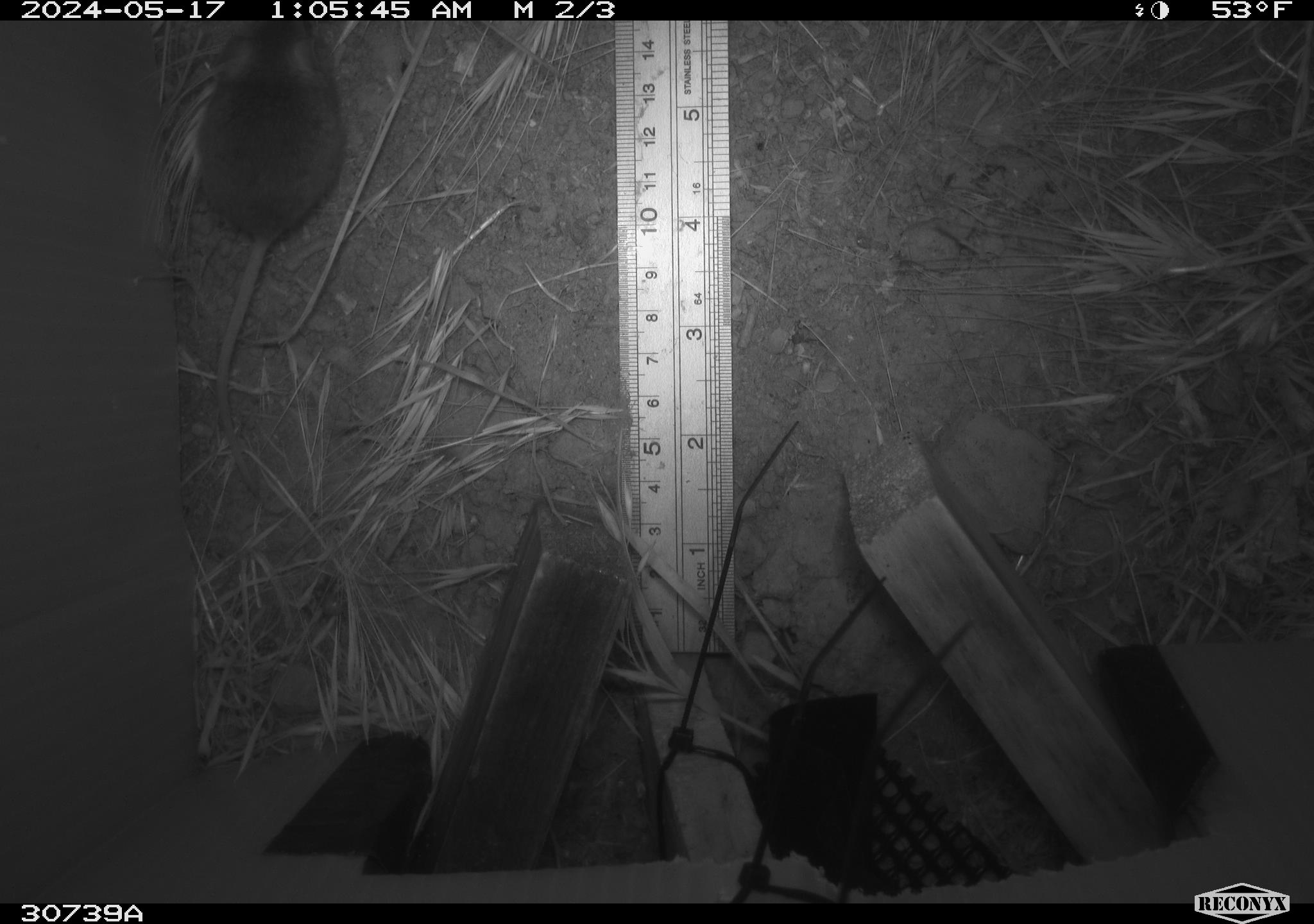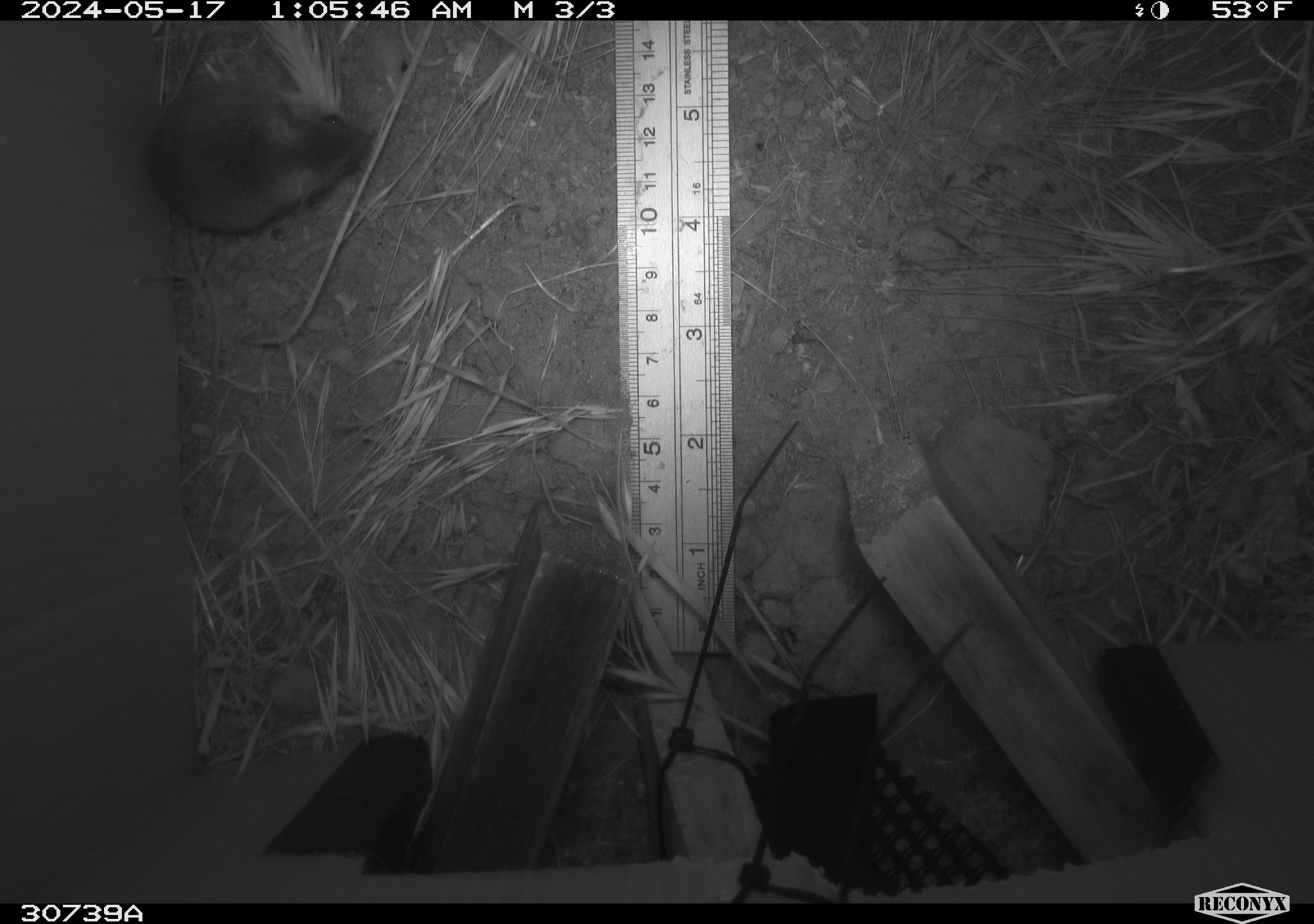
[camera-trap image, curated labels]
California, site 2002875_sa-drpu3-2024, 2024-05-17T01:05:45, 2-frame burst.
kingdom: Animalia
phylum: Chordata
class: Mammalia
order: Rodentia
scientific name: Rodentia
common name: rodent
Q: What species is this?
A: Rodent (Rodentia).